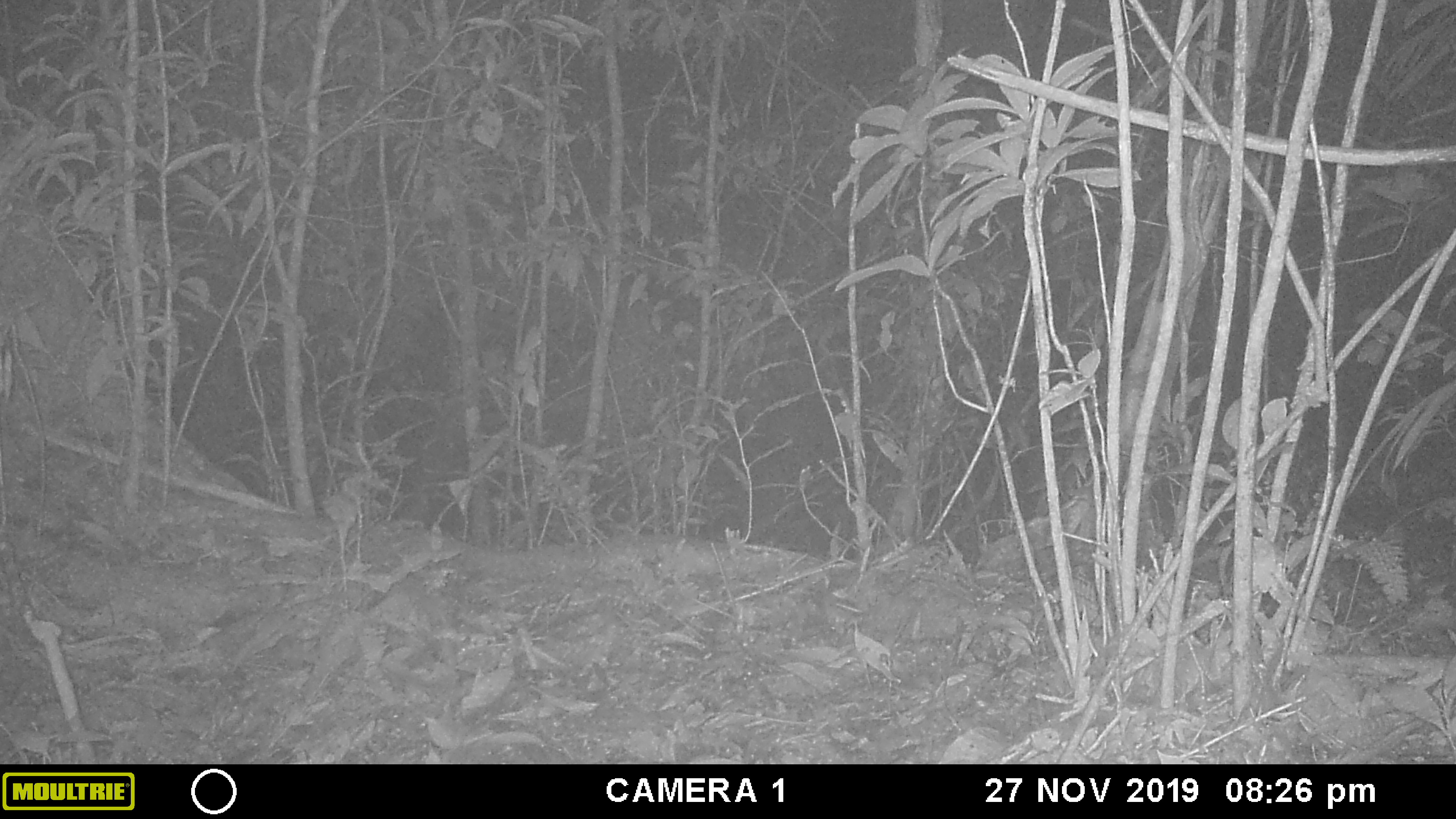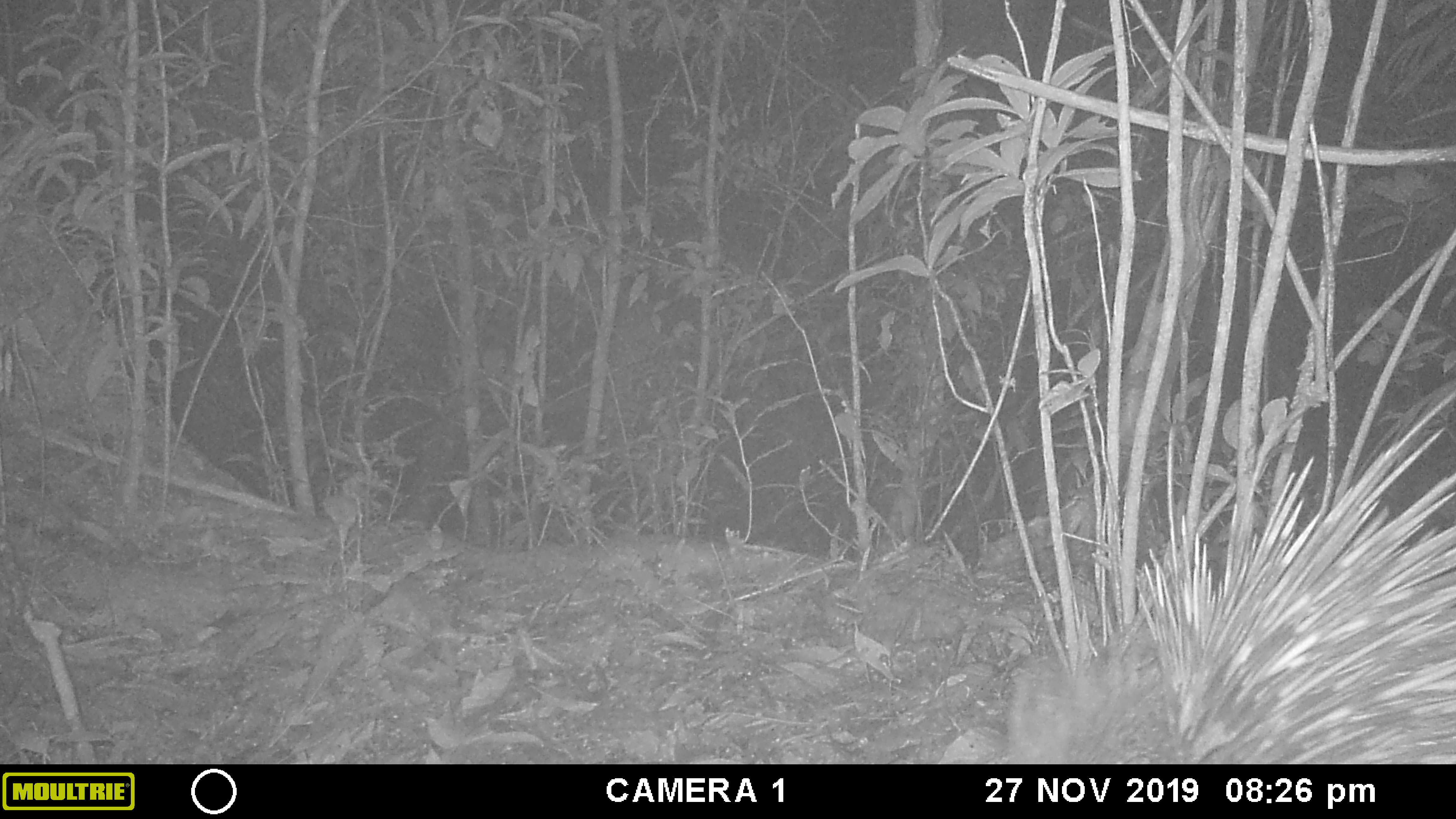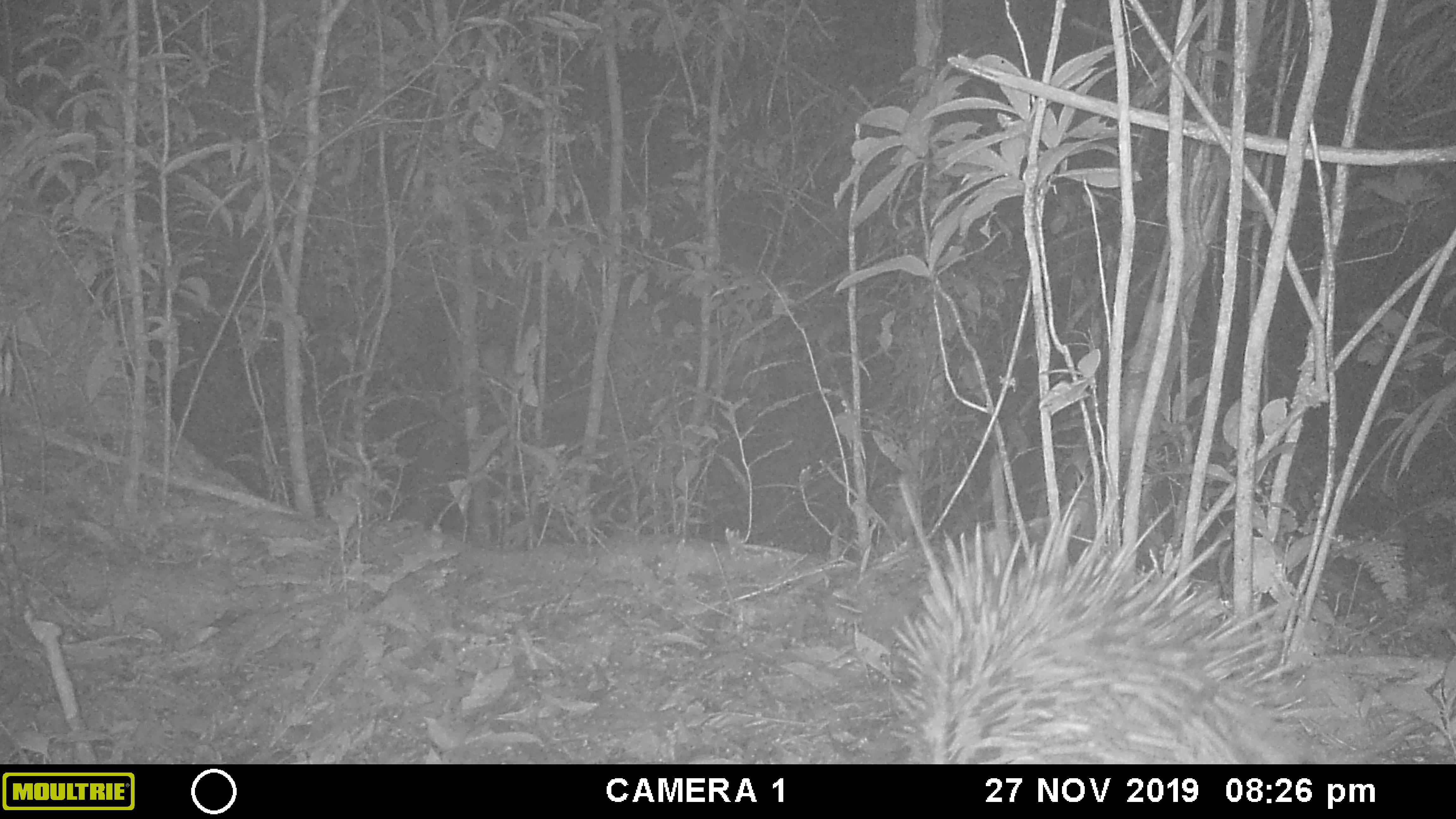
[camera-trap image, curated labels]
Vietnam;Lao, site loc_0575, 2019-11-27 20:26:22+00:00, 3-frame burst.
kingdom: Animalia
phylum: Chordata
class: Mammalia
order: Rodentia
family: Hystricidae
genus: Hystrix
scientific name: Hystrix brachyura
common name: malayan porcupine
Malayan porcupine (Hystrix brachyura). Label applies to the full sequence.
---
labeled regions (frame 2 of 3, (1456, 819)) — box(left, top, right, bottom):
malayan porcupine: box(938, 391, 1456, 764)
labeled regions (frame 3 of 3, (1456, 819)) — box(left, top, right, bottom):
malayan porcupine: box(888, 475, 1340, 764)